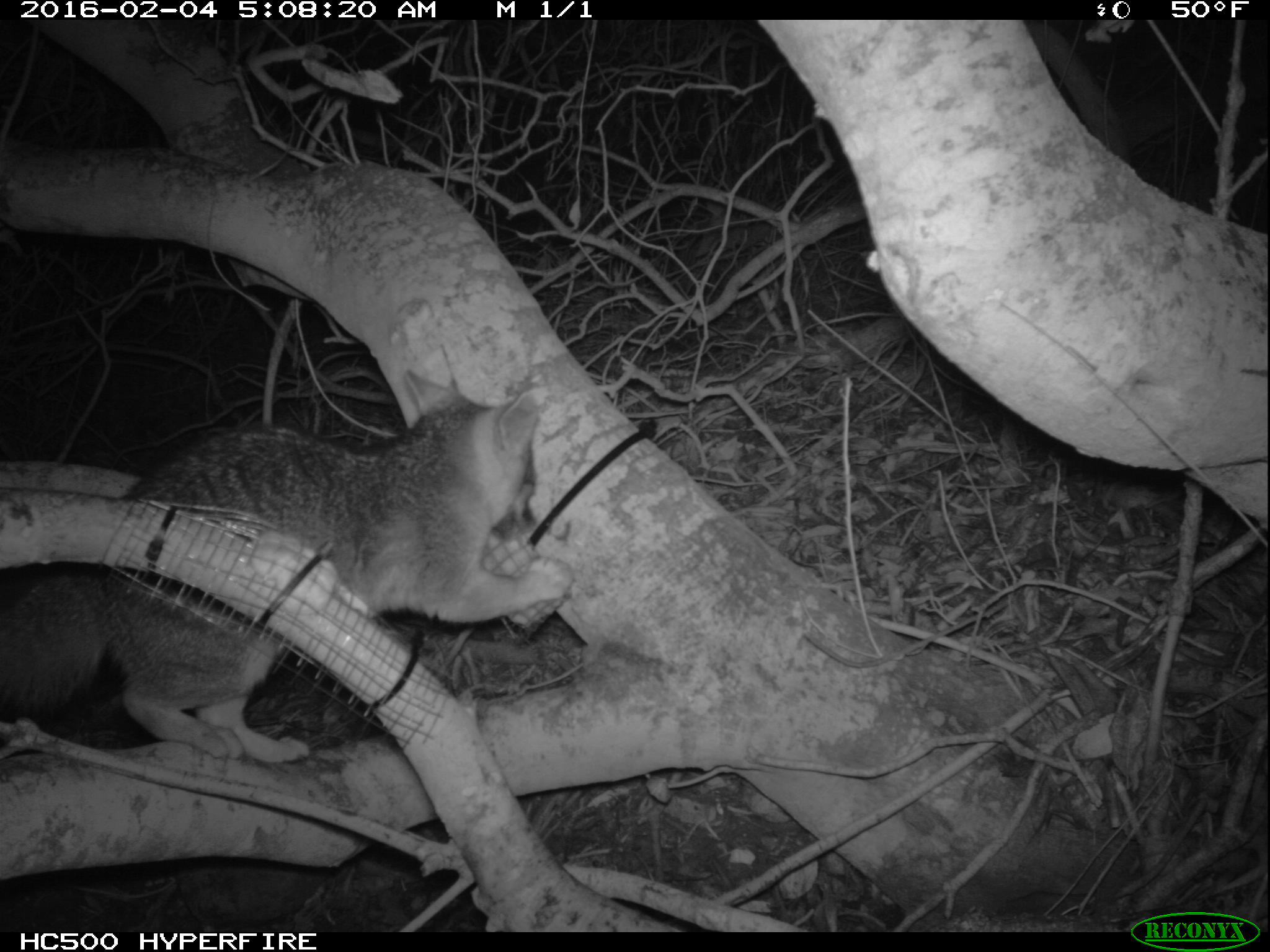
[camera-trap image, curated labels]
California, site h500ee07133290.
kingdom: Animalia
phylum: Chordata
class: Mammalia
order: Carnivora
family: Canidae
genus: Urocyon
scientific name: Urocyon littoralis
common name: island fox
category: fox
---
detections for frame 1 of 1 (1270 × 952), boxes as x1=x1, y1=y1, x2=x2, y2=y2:
fox: x1=0, y1=366, x2=573, y2=759